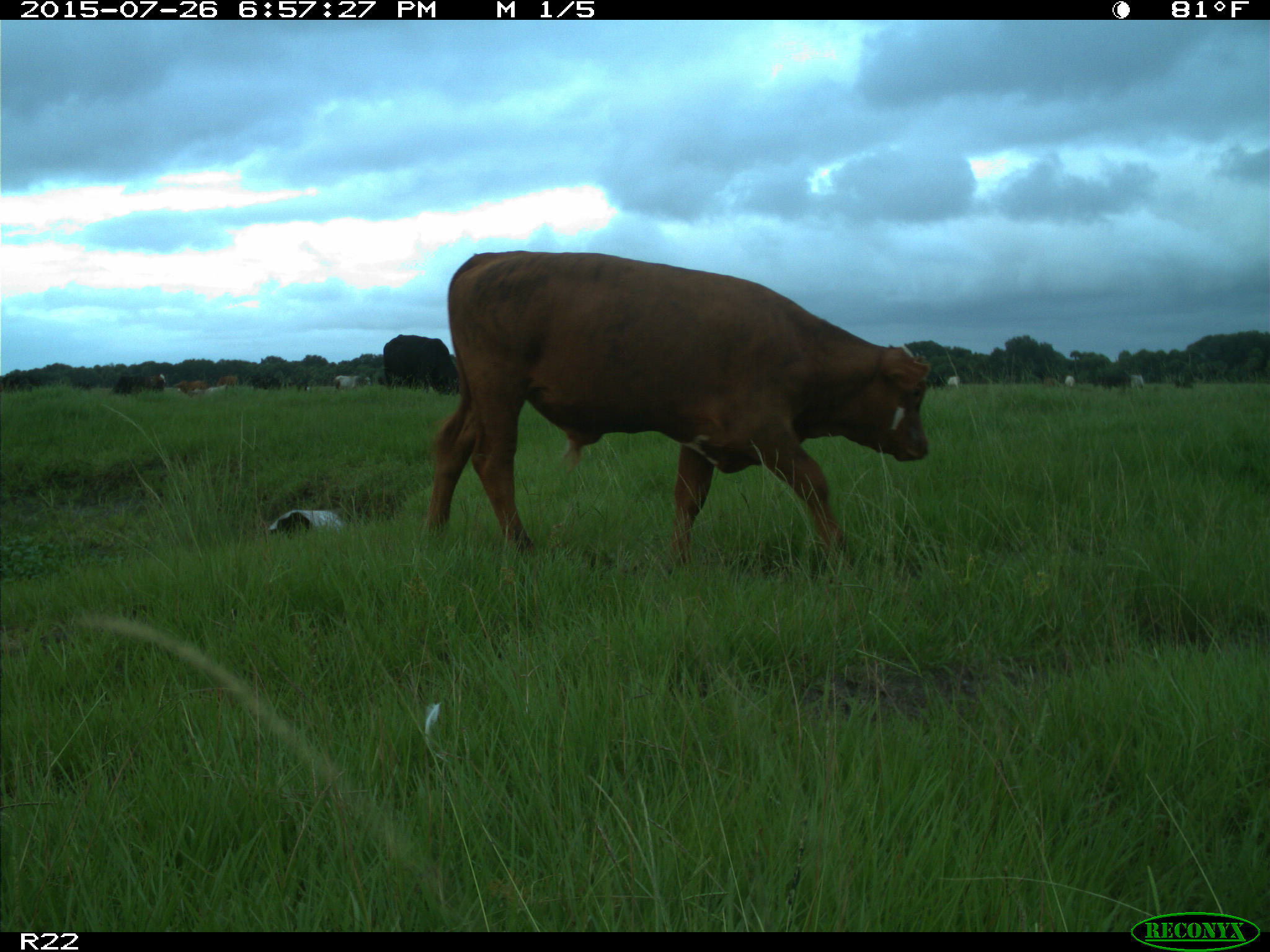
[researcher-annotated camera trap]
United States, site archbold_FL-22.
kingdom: Animalia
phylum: Chordata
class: Mammalia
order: Artiodactyla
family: Bovidae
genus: Bos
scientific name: Bos taurus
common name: domestic cow